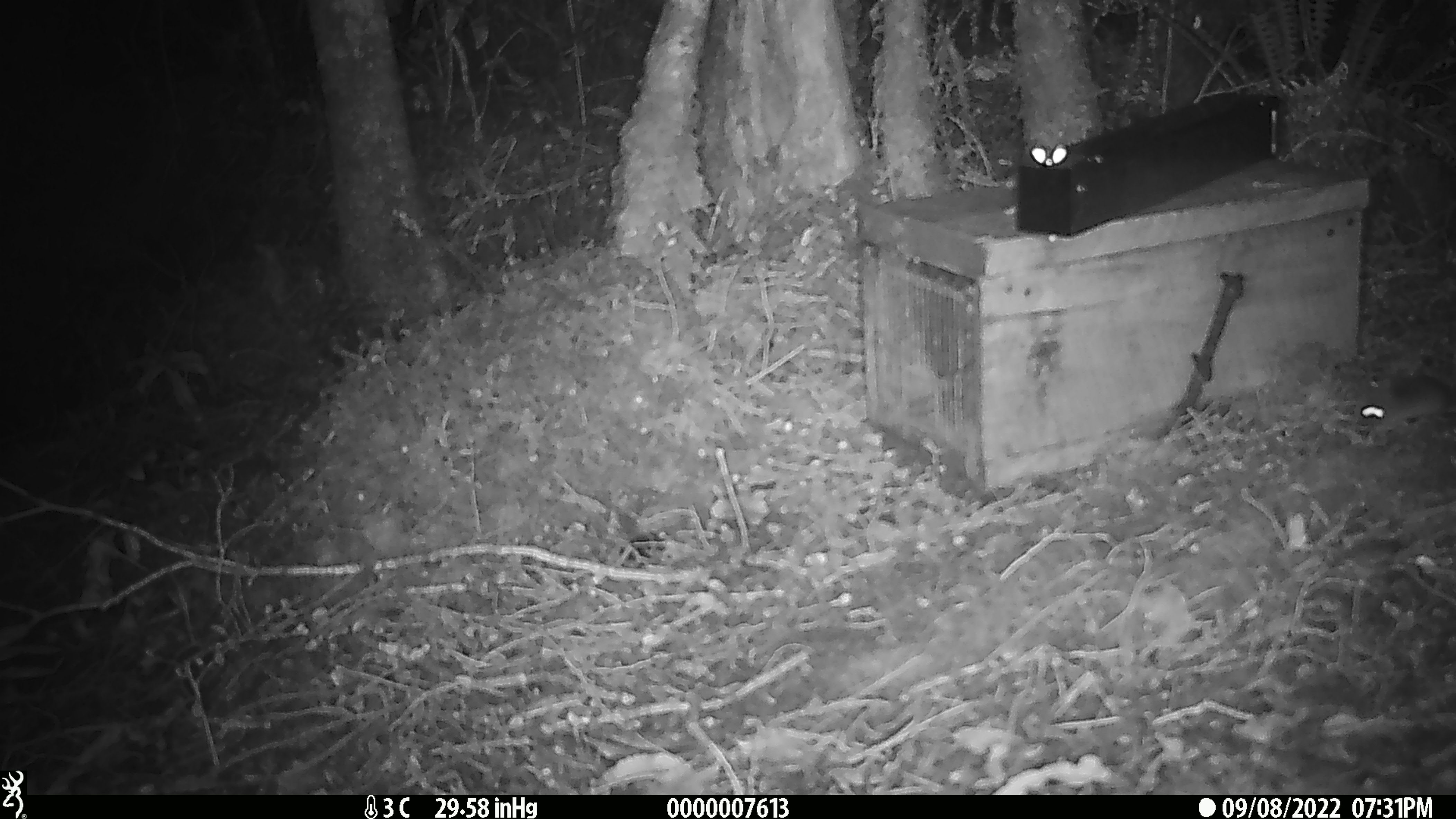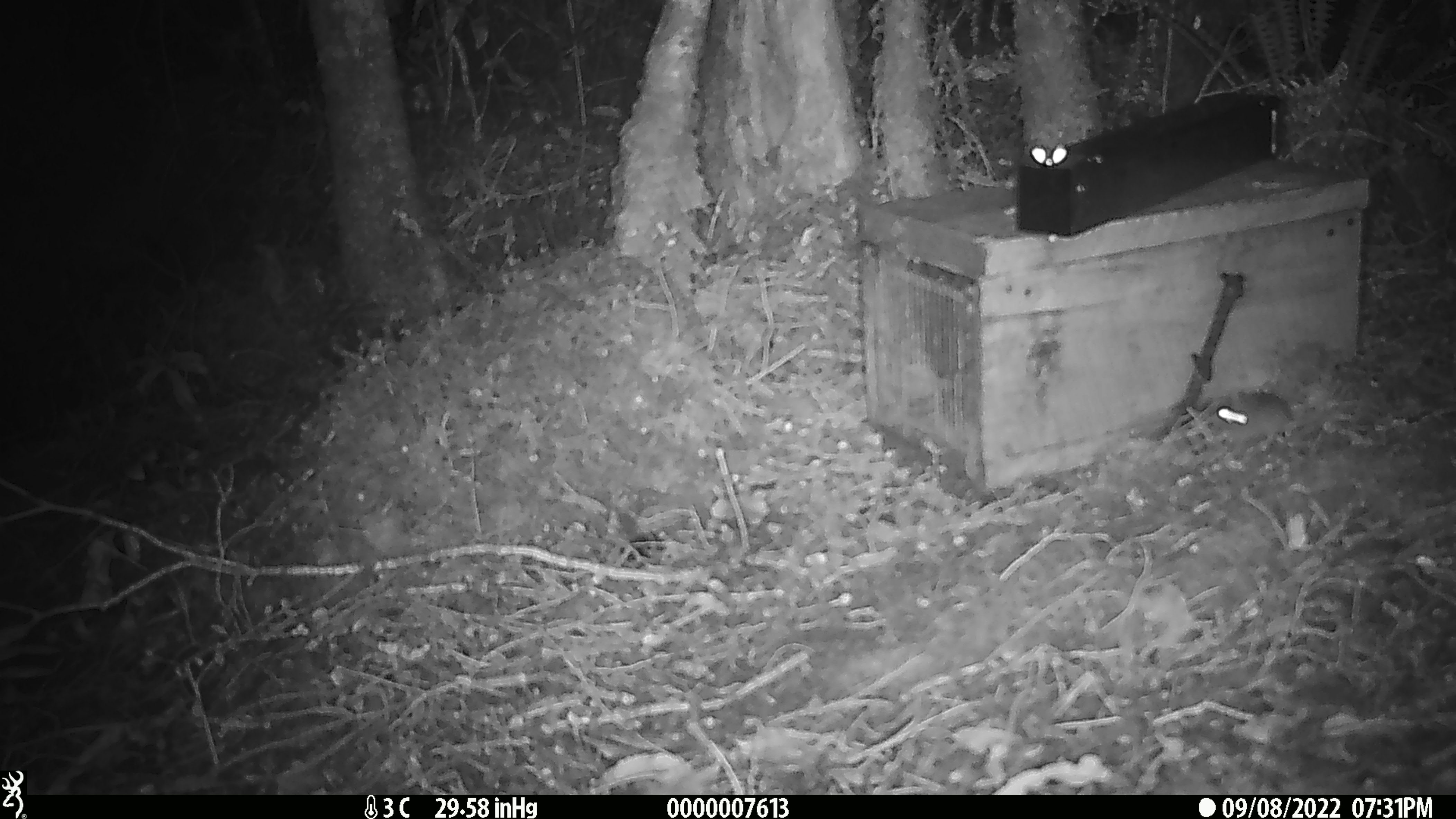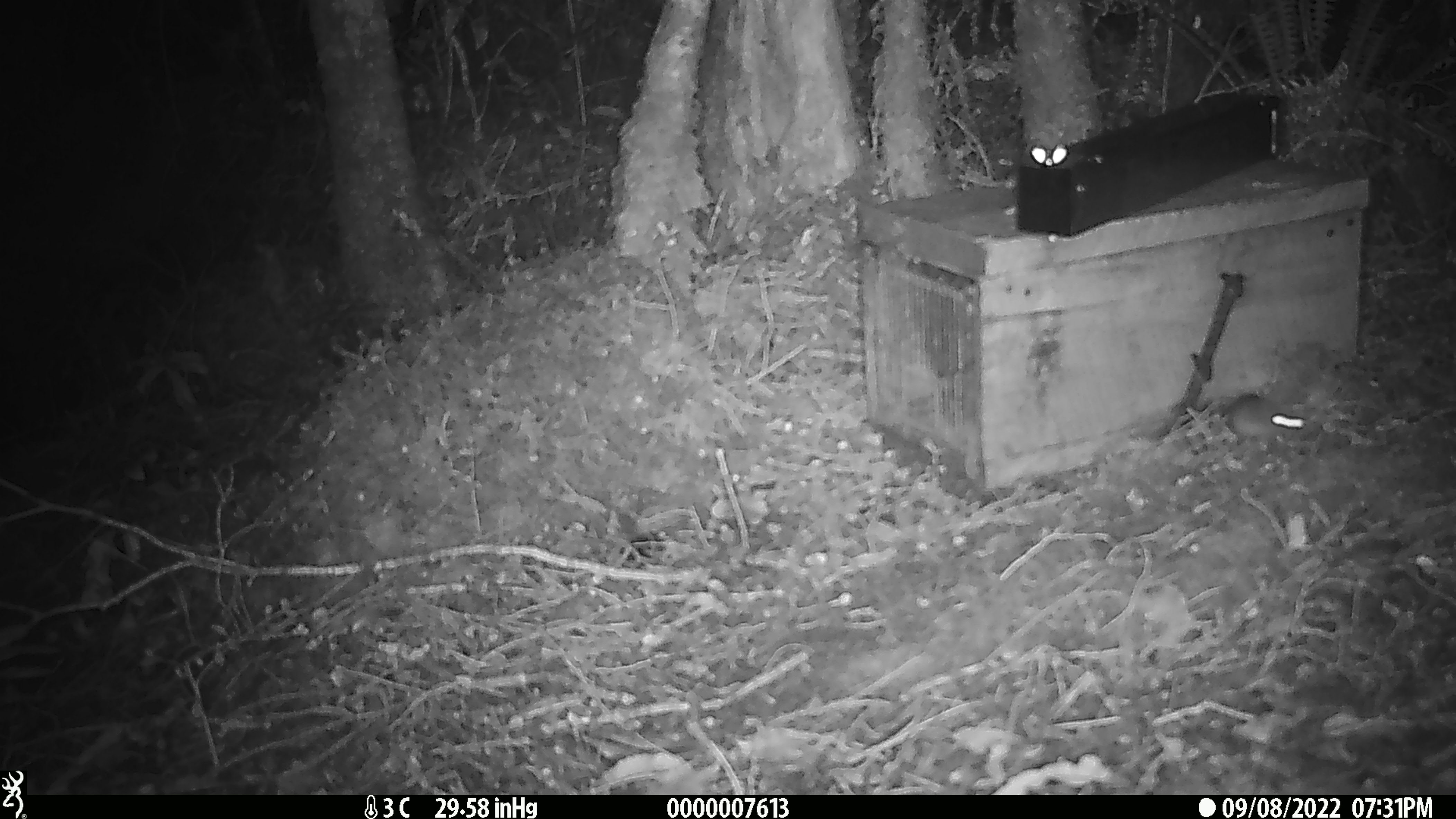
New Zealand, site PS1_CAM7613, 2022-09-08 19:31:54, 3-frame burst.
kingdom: Animalia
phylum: Chordata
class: Mammalia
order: Rodentia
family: Muridae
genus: Mus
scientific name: Mus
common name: mouse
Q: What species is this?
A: Mouse (Mus).